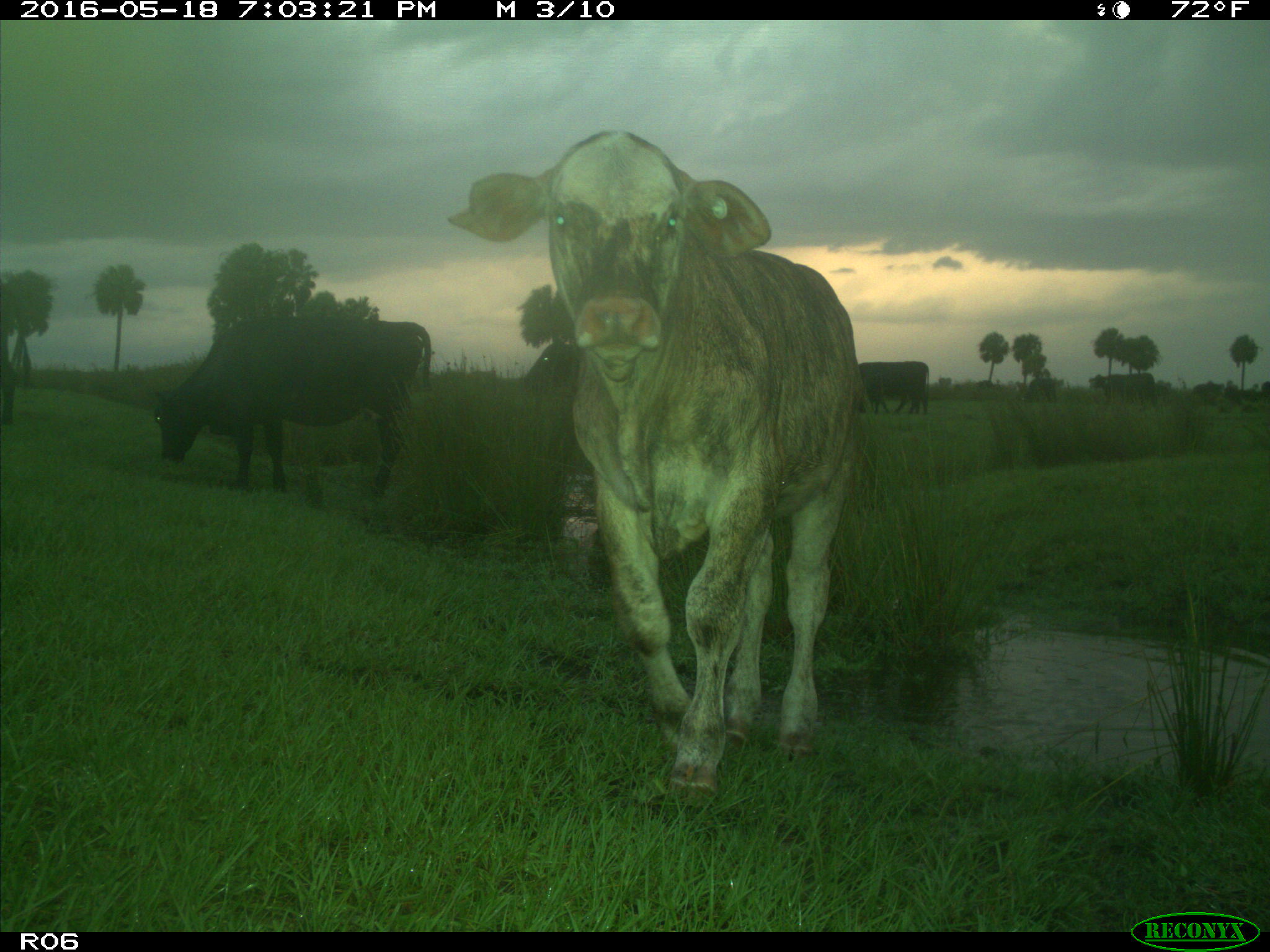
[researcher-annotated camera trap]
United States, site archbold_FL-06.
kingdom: Animalia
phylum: Chordata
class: Mammalia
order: Artiodactyla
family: Bovidae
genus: Bos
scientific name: Bos taurus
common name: domestic cow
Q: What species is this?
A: Bos taurus (domestic cow).